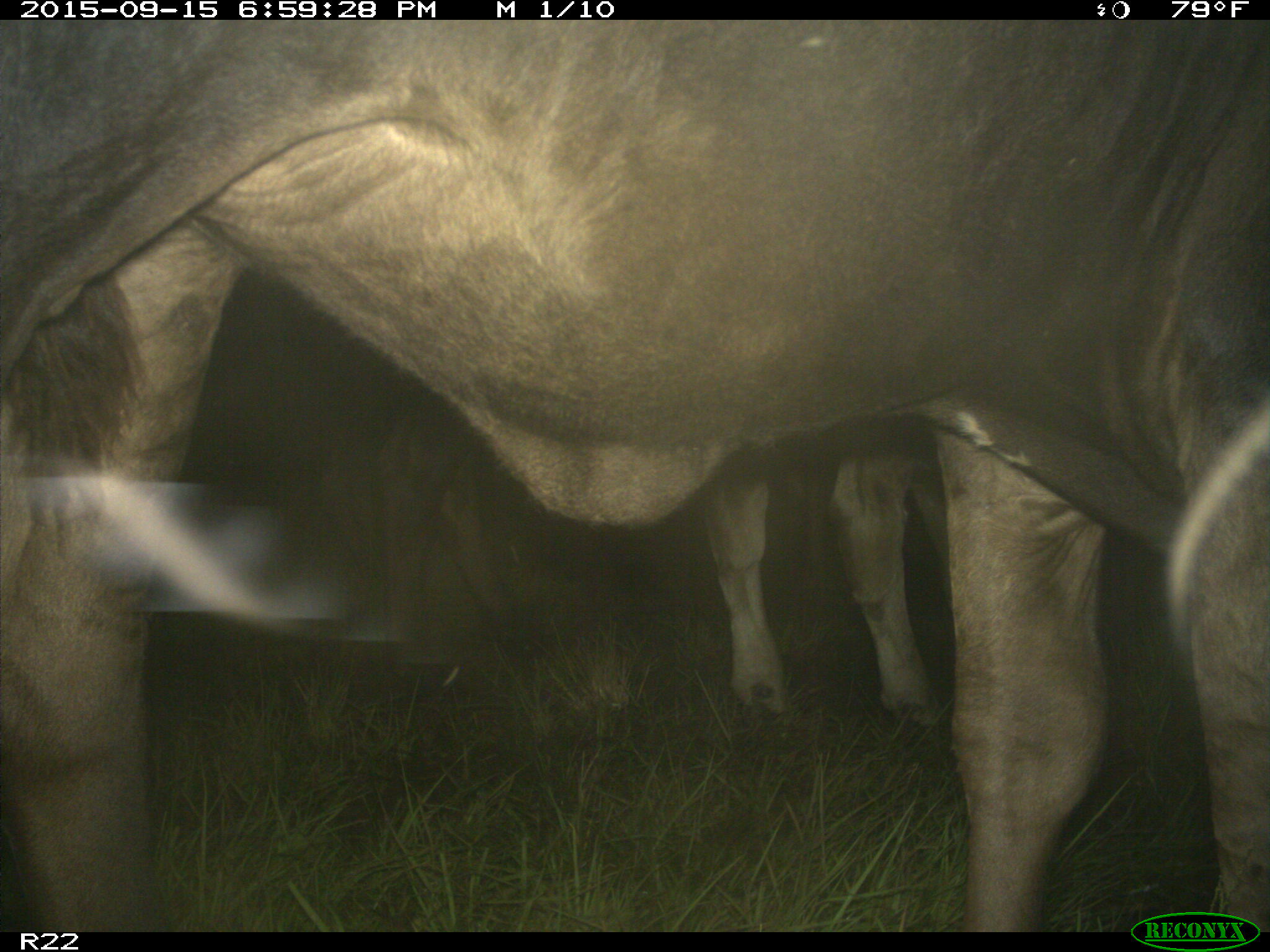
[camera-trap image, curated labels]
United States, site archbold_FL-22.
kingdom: Animalia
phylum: Chordata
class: Mammalia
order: Artiodactyla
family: Bovidae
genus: Bos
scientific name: Bos taurus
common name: domestic cow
Bos taurus (domestic cow).